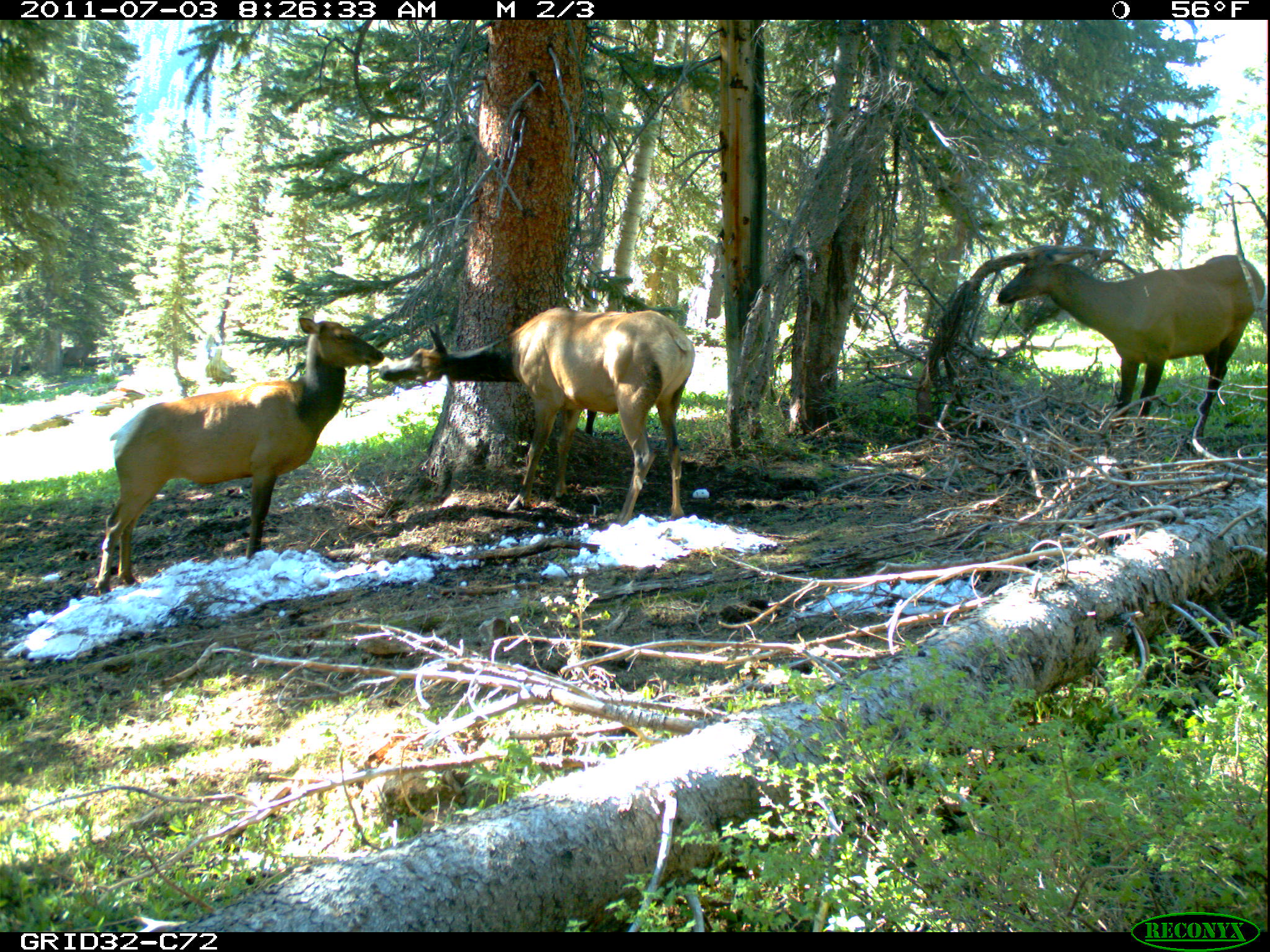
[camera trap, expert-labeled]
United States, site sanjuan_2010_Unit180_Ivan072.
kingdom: Animalia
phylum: Chordata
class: Mammalia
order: Artiodactyla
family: Cervidae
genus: Cervus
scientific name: Cervus elaphus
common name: red deer